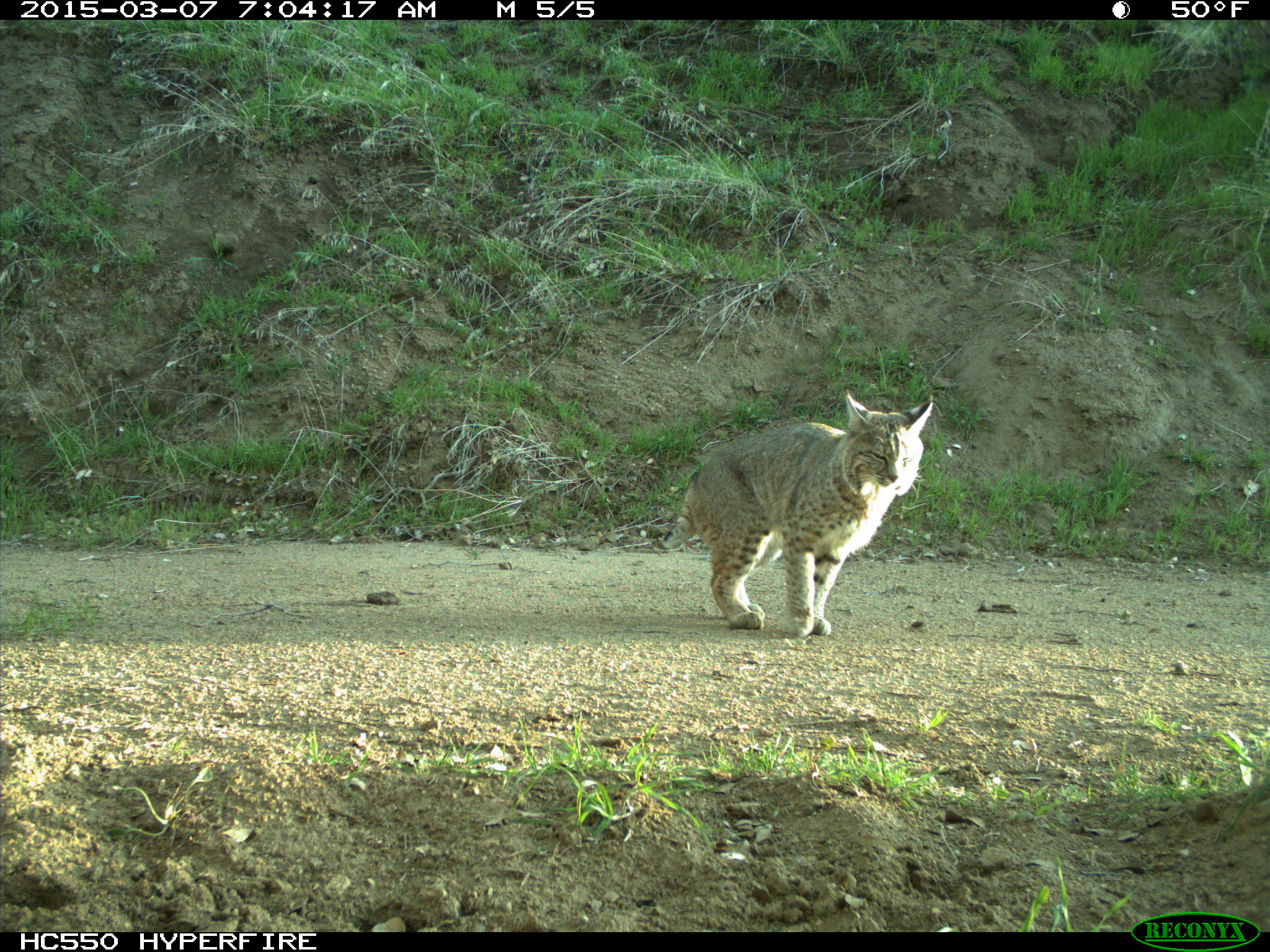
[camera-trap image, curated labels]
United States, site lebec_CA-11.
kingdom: Animalia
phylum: Chordata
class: Mammalia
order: Carnivora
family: Felidae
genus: Lynx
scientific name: Lynx rufus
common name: bobcat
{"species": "Lynx rufus (bobcat)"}